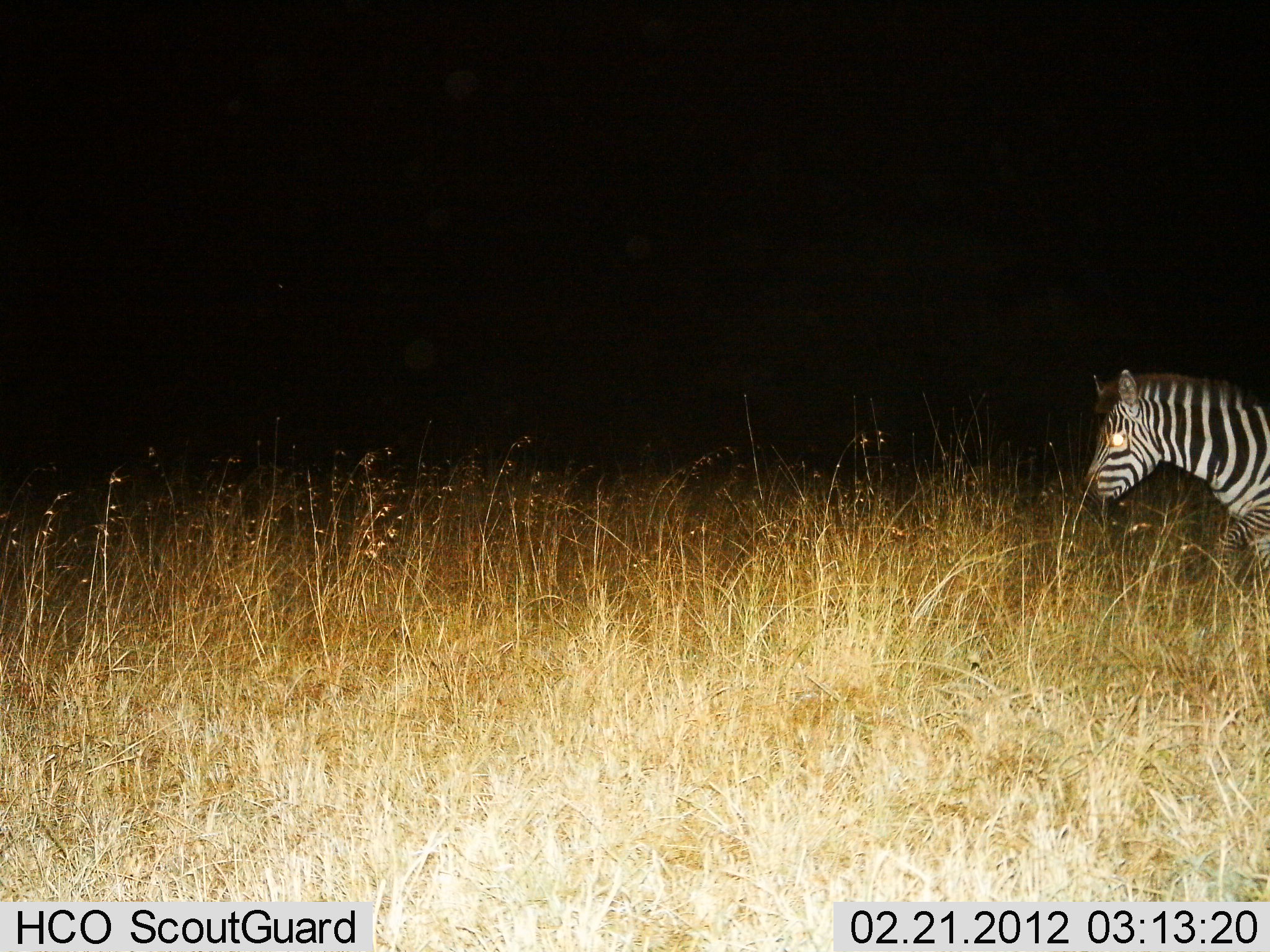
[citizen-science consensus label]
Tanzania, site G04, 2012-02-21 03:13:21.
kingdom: Animalia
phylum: Chordata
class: Mammalia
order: Perissodactyla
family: Equidae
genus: Equus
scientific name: Equus quagga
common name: plains zebra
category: zebra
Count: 1.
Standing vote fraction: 60%.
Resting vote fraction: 0%.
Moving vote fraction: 40%.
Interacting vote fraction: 0%.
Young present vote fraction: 0%.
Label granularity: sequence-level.